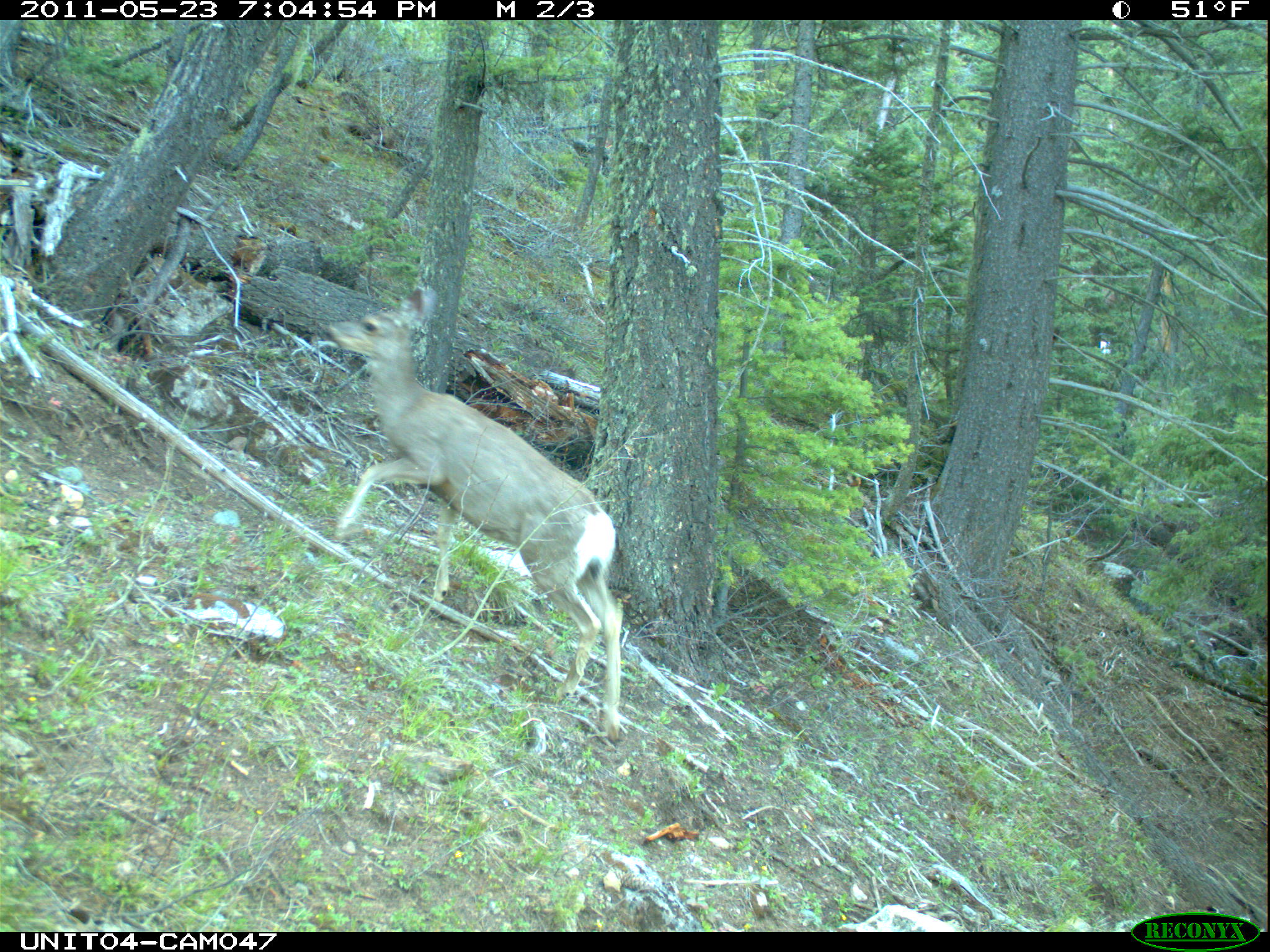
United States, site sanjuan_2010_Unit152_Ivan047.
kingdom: Animalia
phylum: Chordata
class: Mammalia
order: Artiodactyla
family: Cervidae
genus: Odocoileus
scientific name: Odocoileus hemionus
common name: mule deer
Odocoileus hemionus (mule deer).